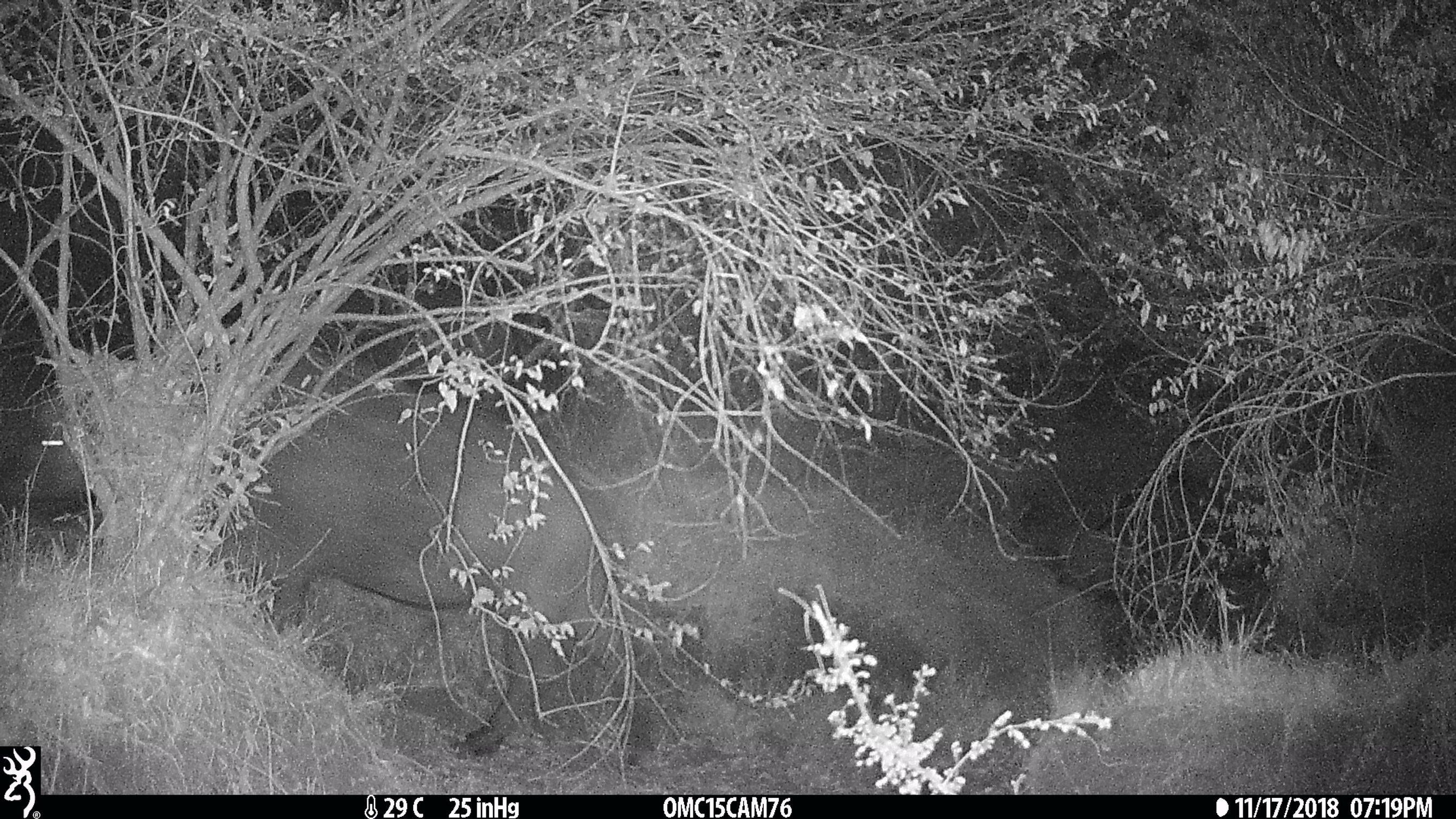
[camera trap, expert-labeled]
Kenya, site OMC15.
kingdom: Animalia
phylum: Chordata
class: Mammalia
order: Artiodactyla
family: Bovidae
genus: Syncerus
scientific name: Syncerus caffer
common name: buffalo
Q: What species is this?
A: Buffalo (Syncerus caffer).